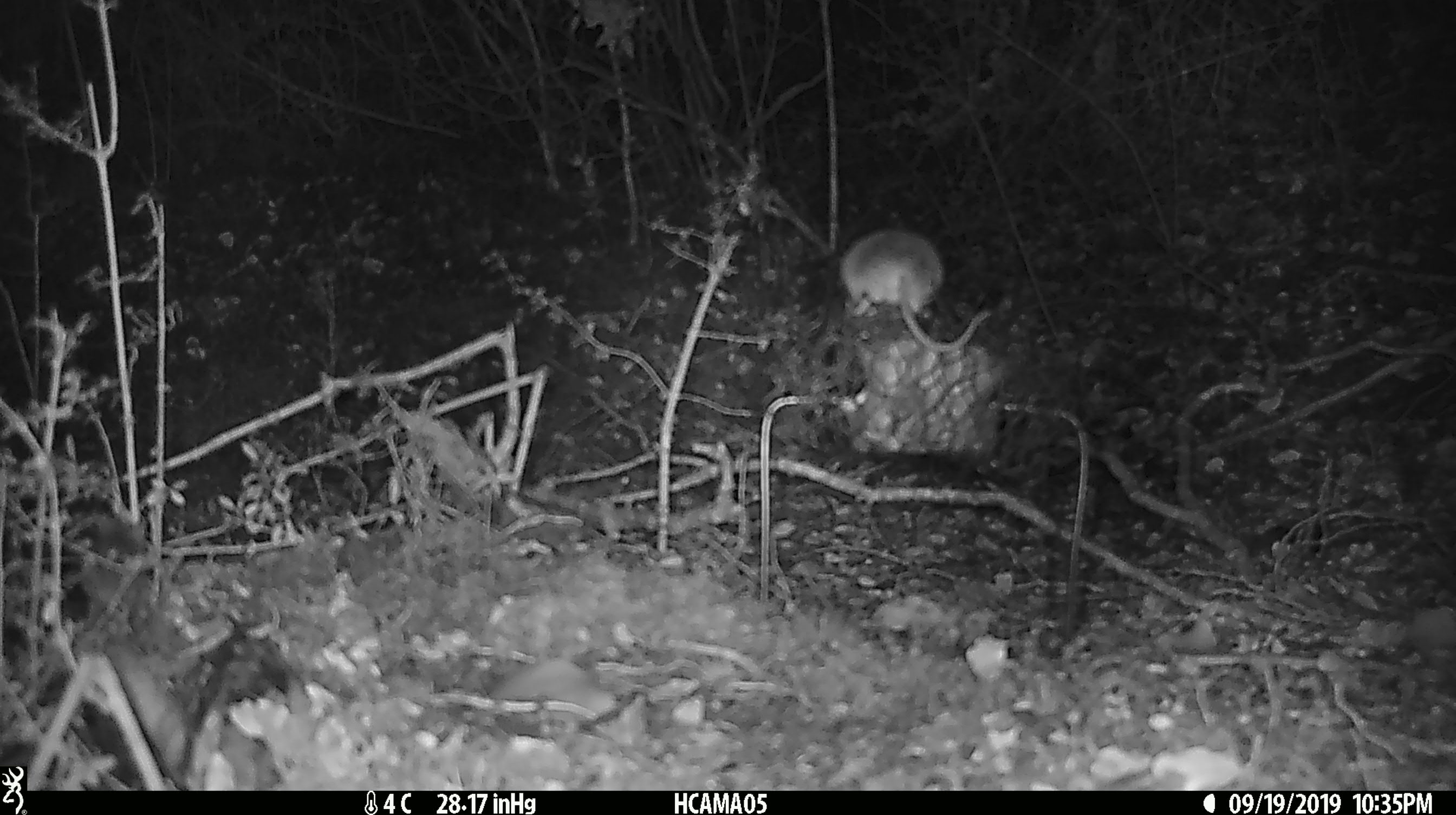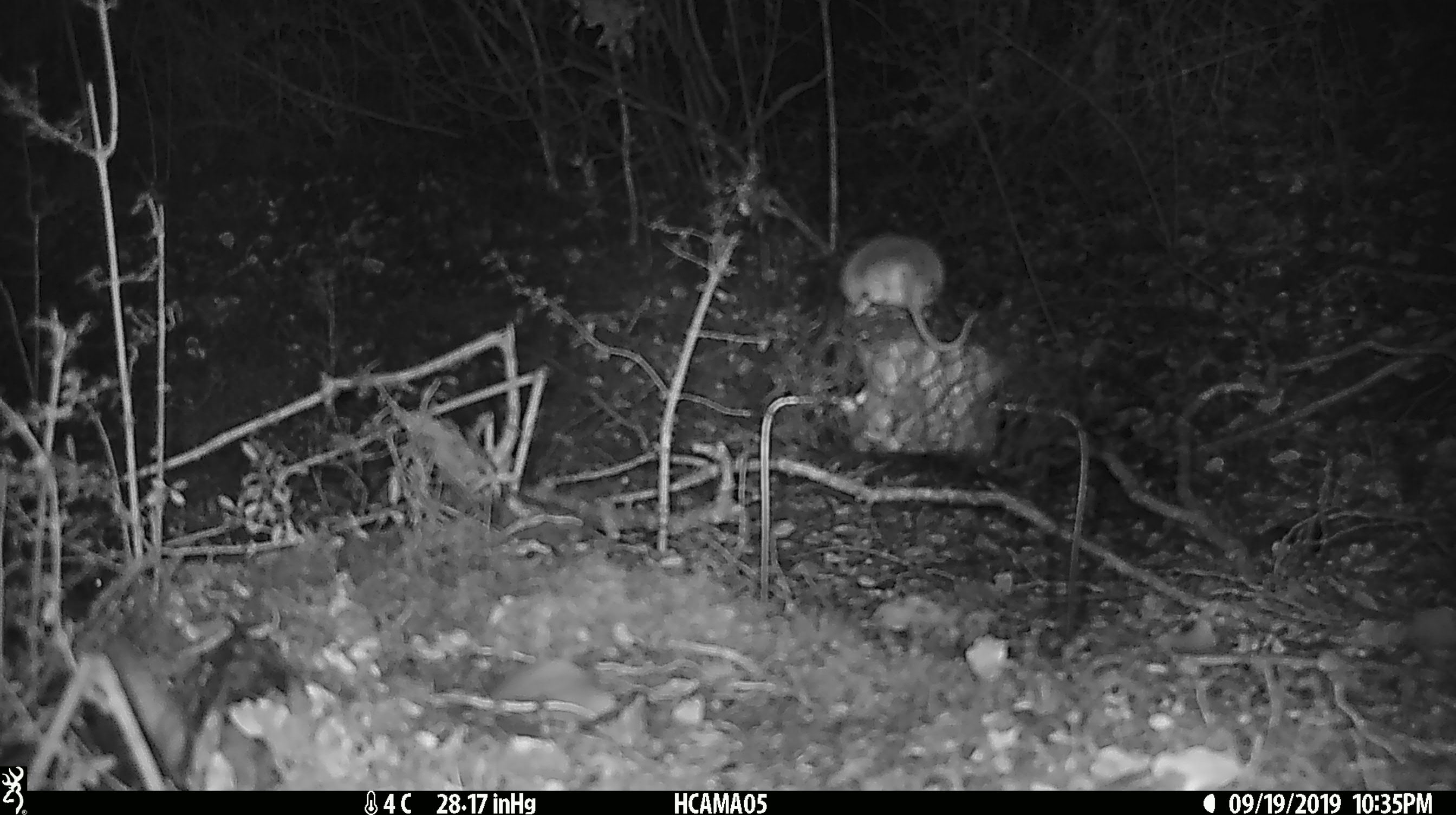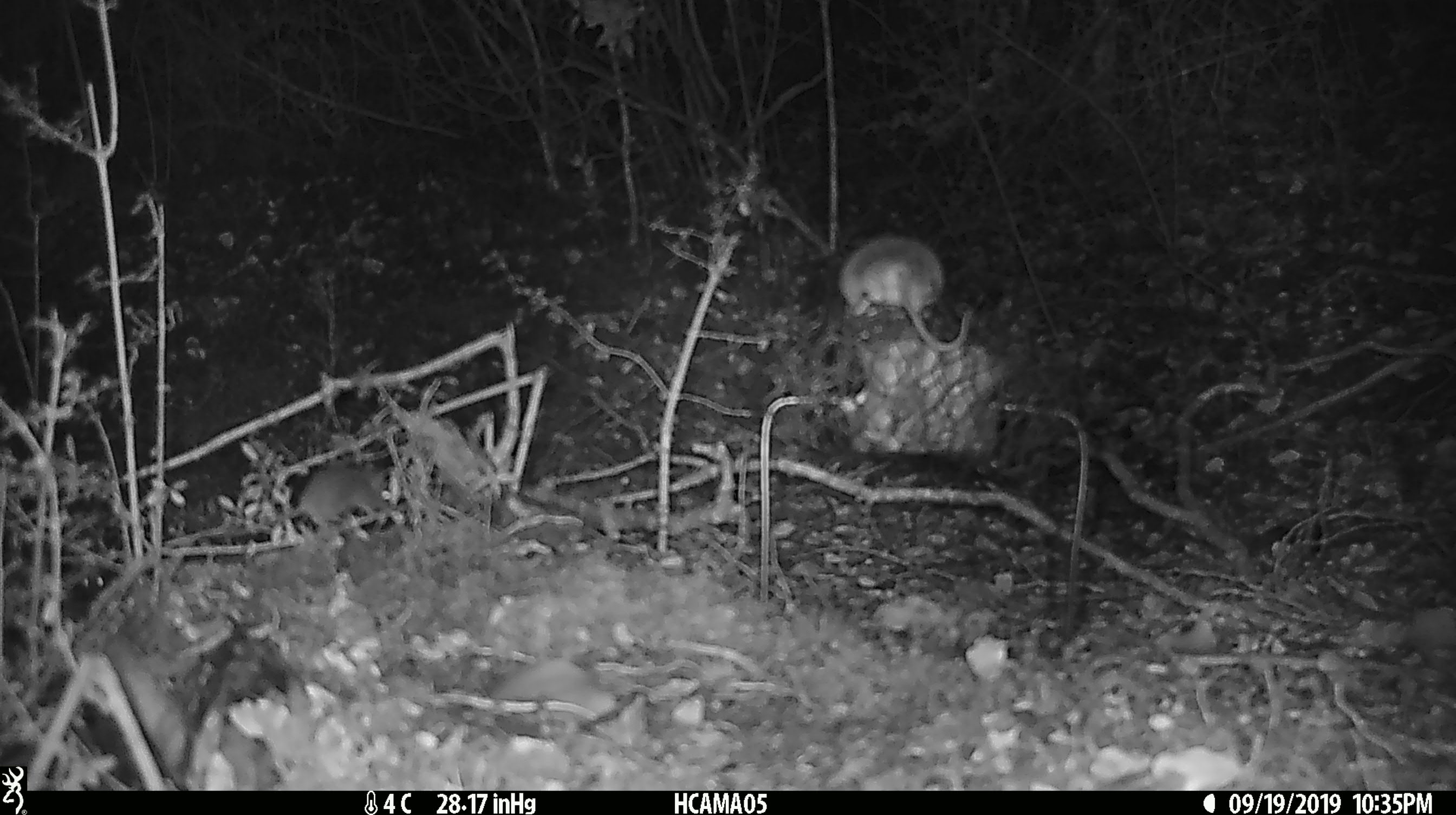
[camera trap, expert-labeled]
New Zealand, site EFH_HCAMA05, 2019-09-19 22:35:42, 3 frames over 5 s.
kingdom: Animalia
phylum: Chordata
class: Mammalia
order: Rodentia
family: Muridae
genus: Mus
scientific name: Mus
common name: mouse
Mouse (Mus).